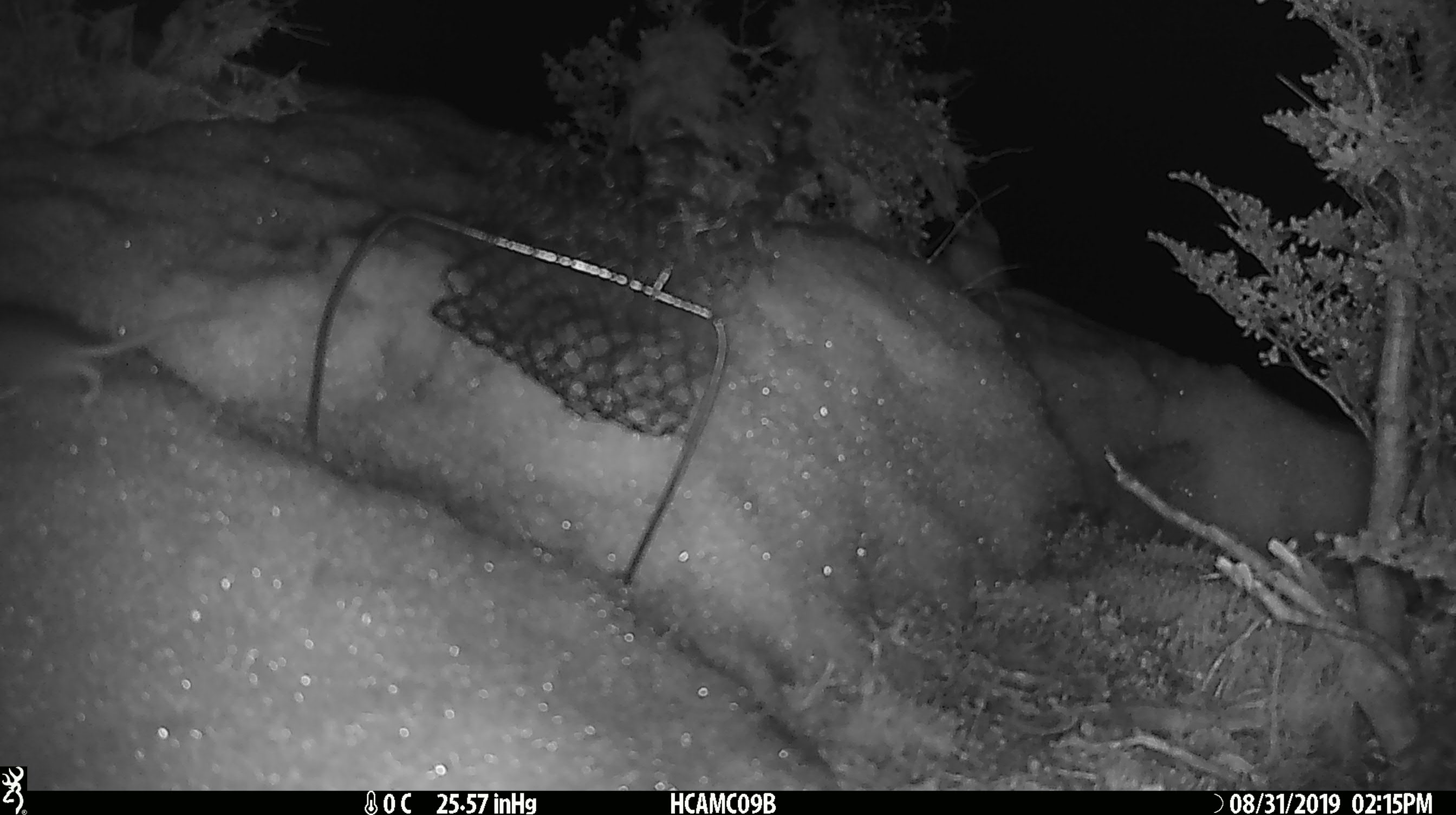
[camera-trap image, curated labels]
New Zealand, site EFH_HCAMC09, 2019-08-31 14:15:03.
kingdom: Animalia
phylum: Chordata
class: Mammalia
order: Rodentia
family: Muridae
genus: Mus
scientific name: Mus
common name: mouse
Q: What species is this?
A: Mouse (Mus).